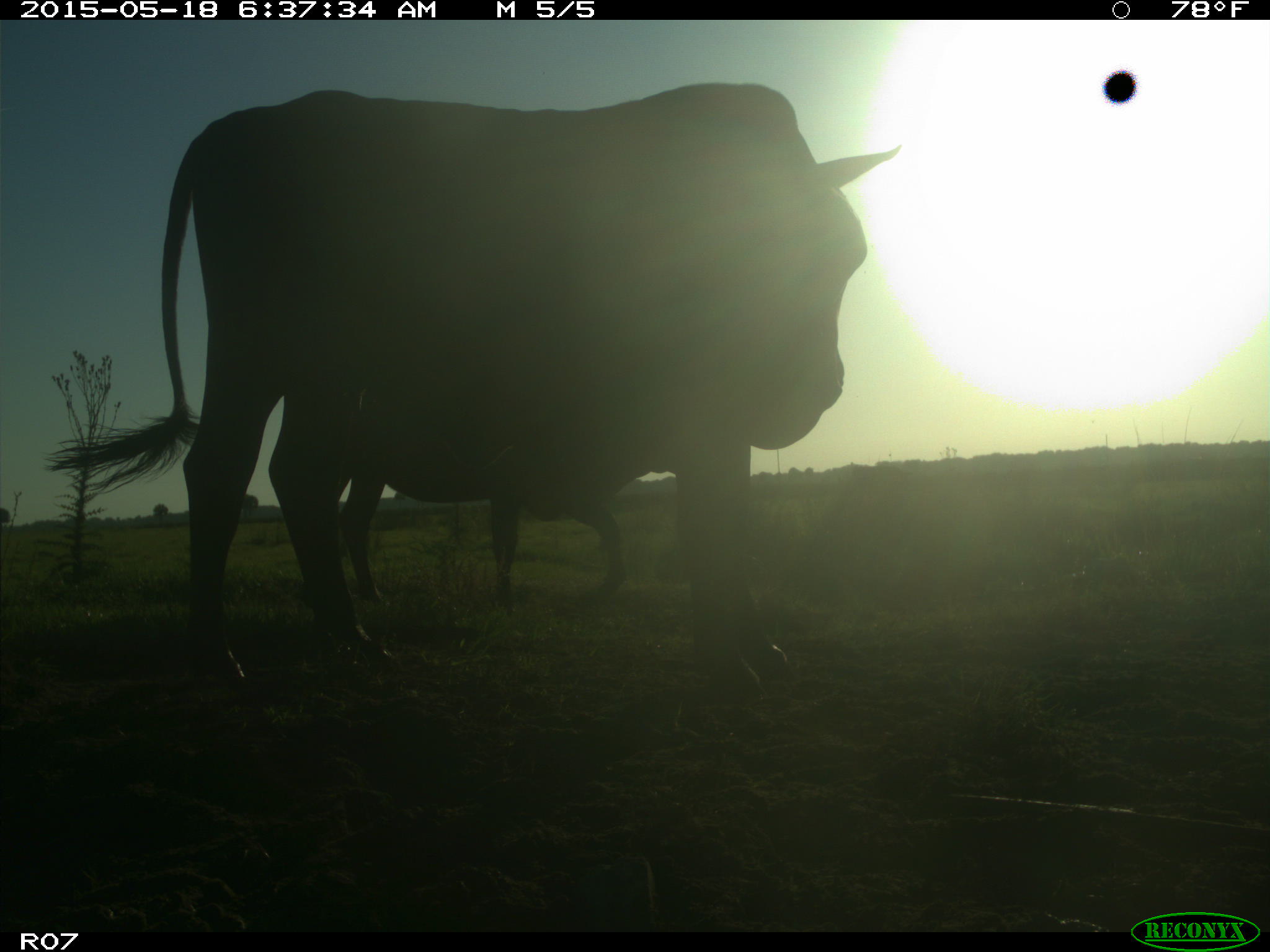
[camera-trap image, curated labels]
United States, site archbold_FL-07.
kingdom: Animalia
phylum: Chordata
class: Mammalia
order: Artiodactyla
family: Bovidae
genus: Bos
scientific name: Bos taurus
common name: domestic cow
Bos taurus (domestic cow).